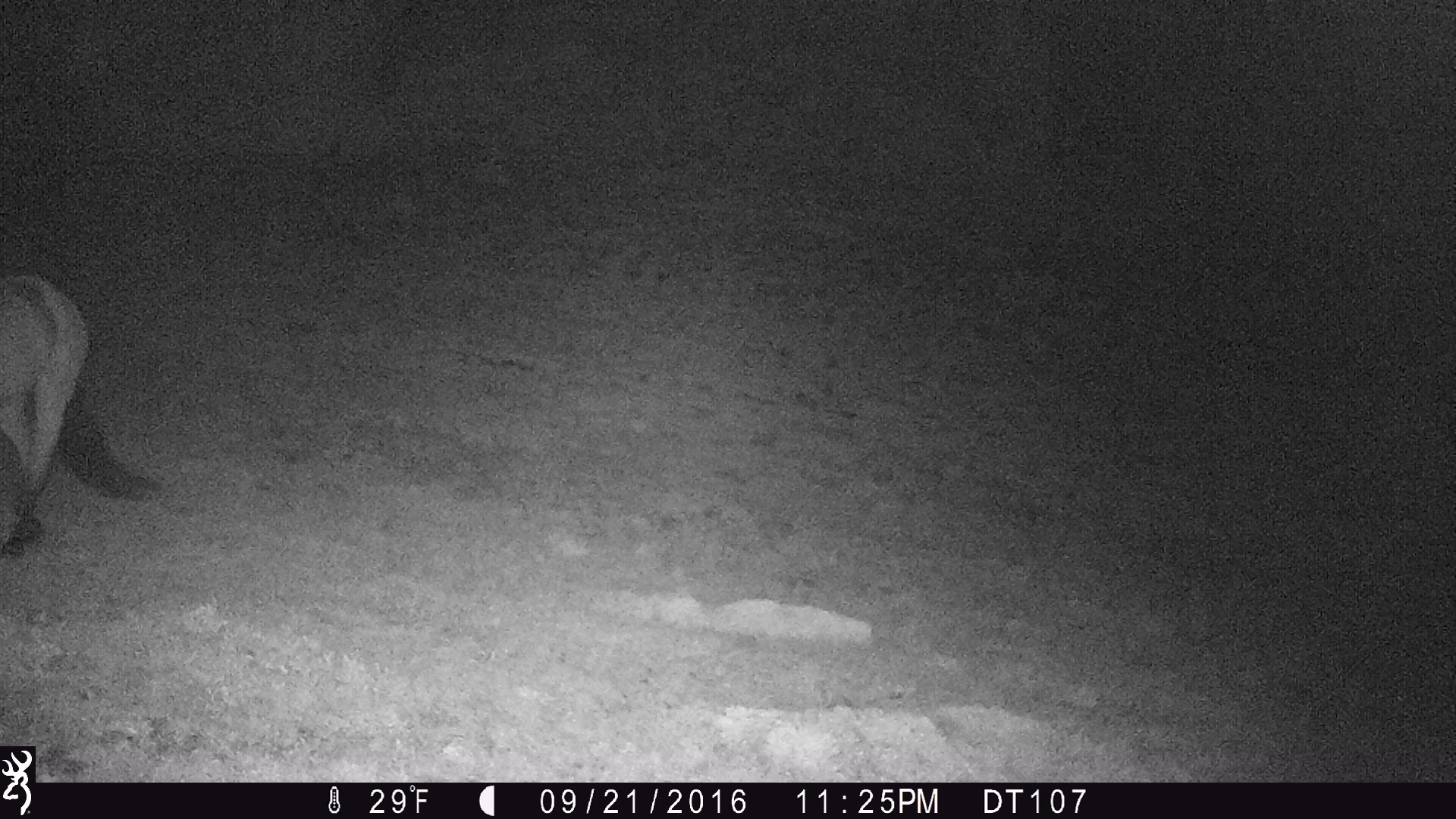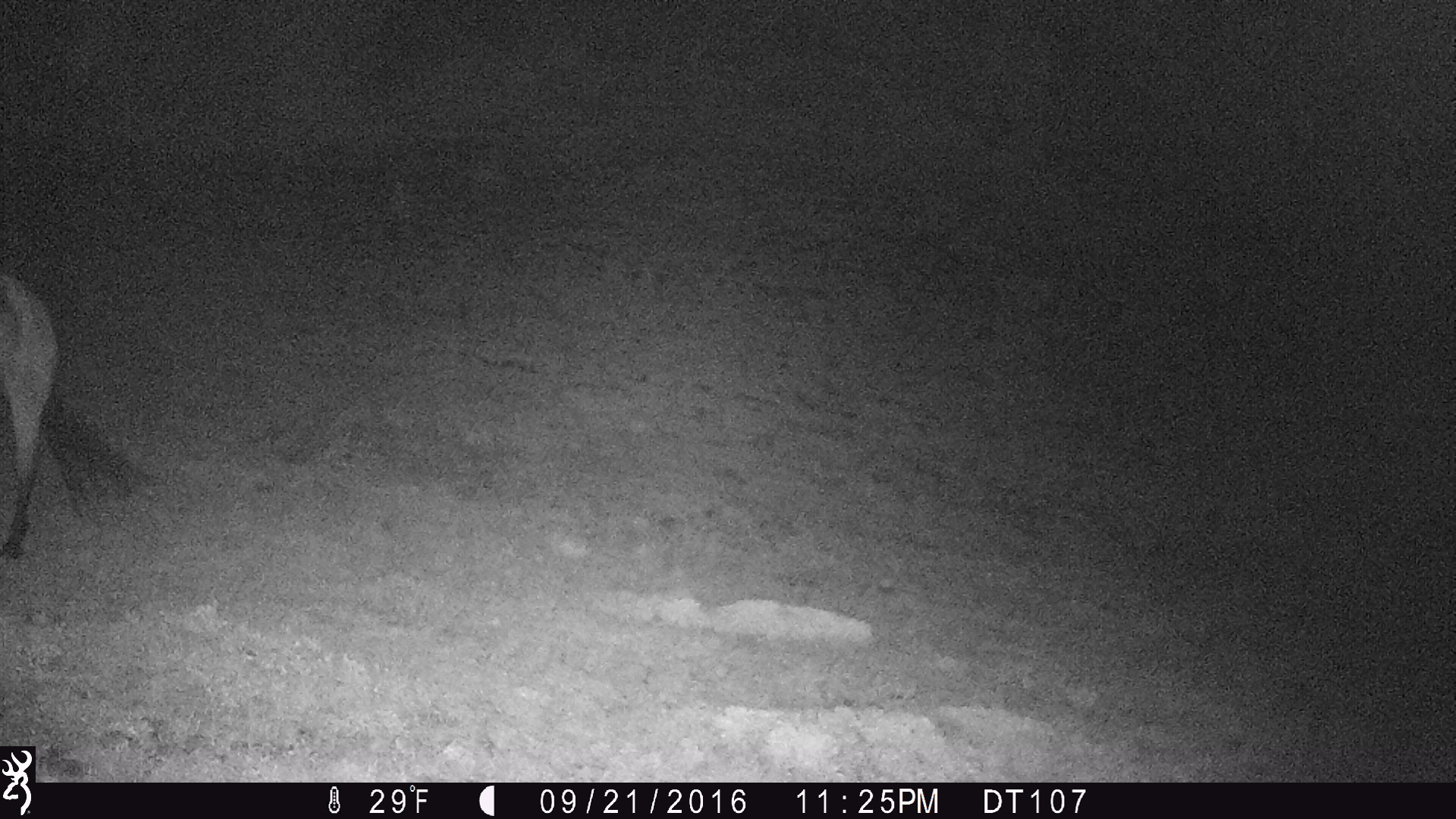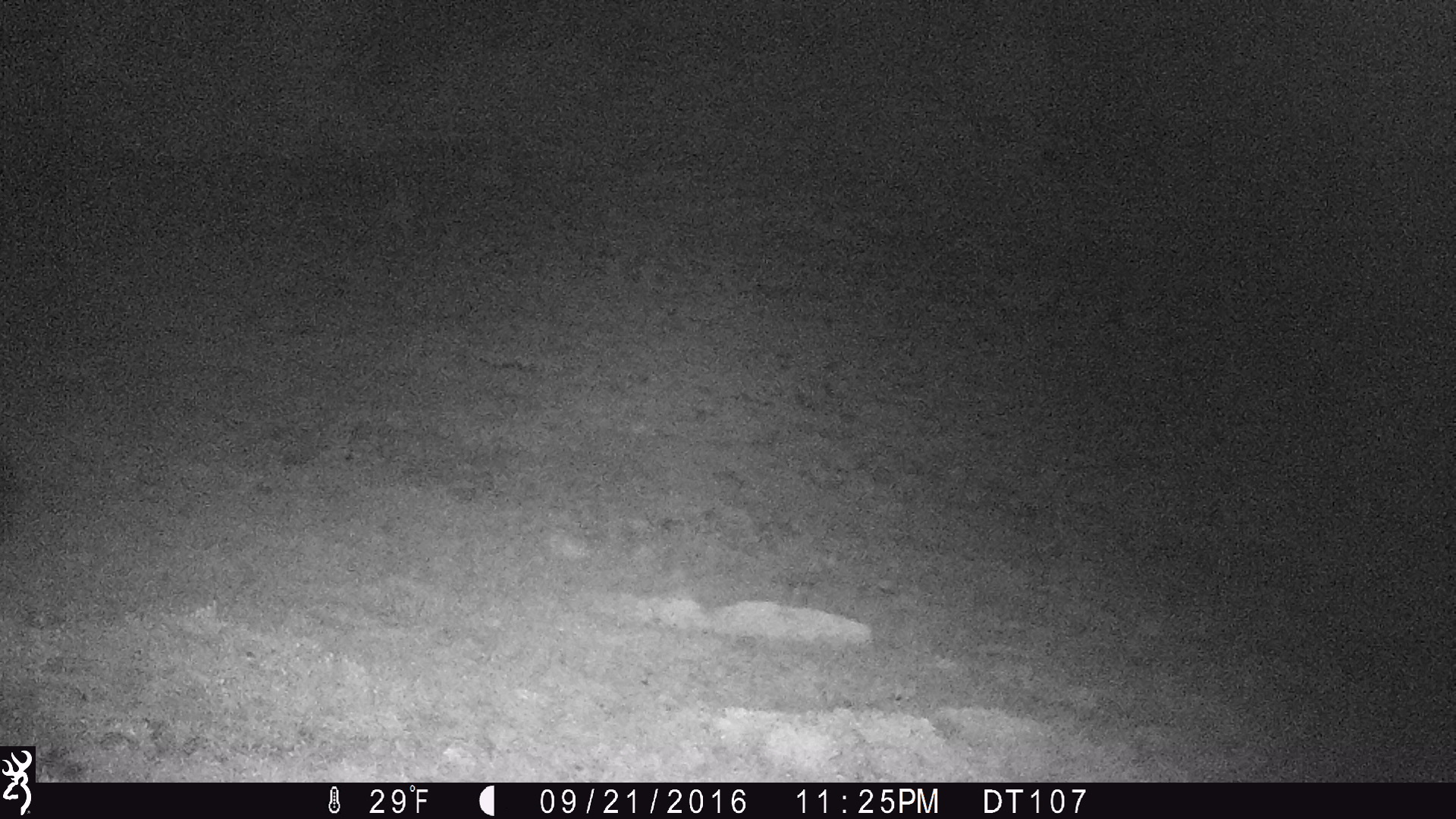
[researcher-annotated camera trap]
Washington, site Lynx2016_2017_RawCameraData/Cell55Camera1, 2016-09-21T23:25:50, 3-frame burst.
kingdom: Animalia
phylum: Chordata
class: Mammalia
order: Perissodactyla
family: Equidae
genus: Equus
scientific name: Equus caballus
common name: domestic horse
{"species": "domestic horse (Equus caballus)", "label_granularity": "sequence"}